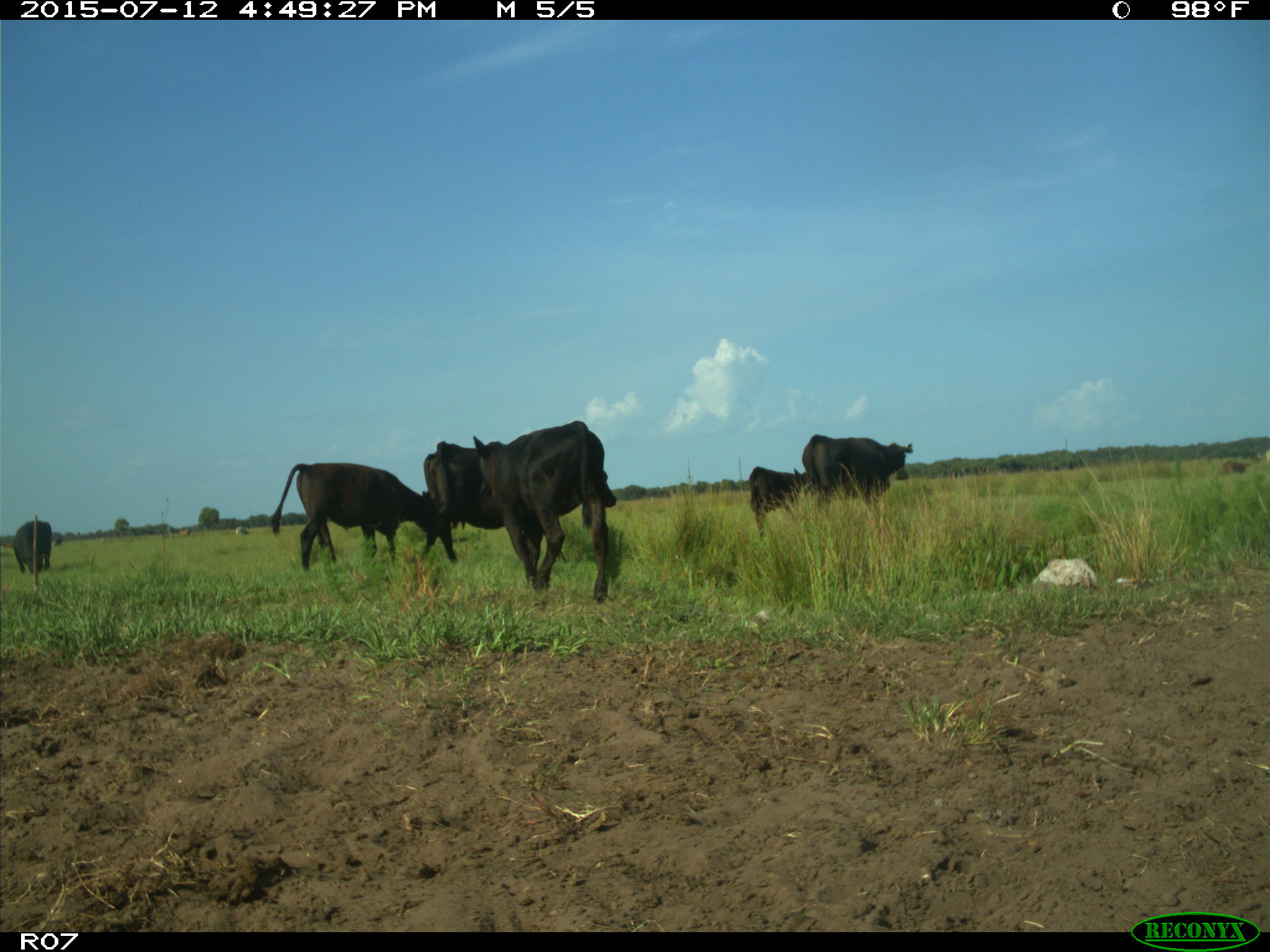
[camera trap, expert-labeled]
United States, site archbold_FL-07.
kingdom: Animalia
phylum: Chordata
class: Mammalia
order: Artiodactyla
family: Bovidae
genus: Bos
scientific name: Bos taurus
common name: domestic cow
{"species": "Bos taurus (domestic cow)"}